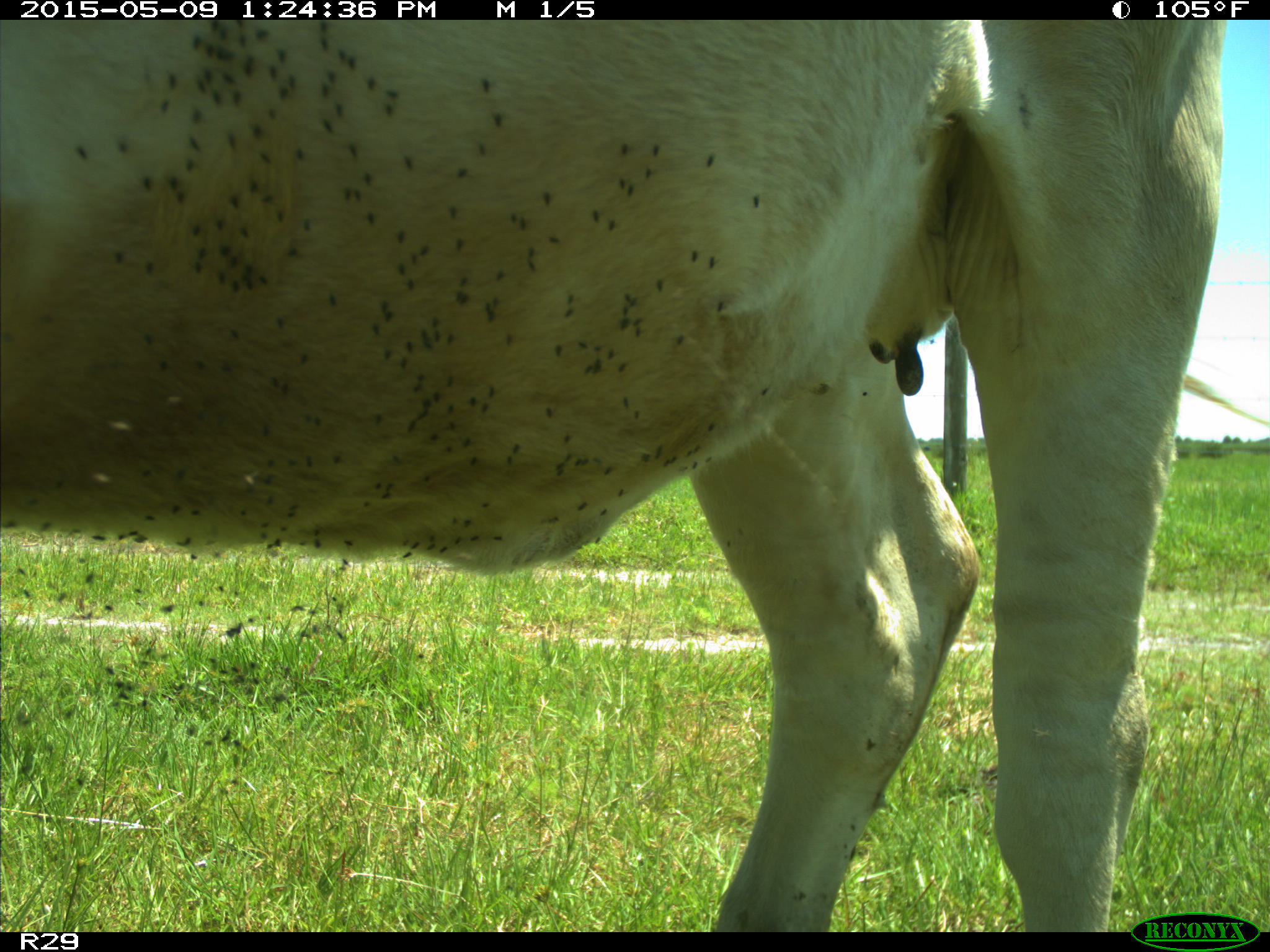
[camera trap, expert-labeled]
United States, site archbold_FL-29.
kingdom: Animalia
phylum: Chordata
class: Mammalia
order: Artiodactyla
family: Bovidae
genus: Bos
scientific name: Bos taurus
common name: domestic cow